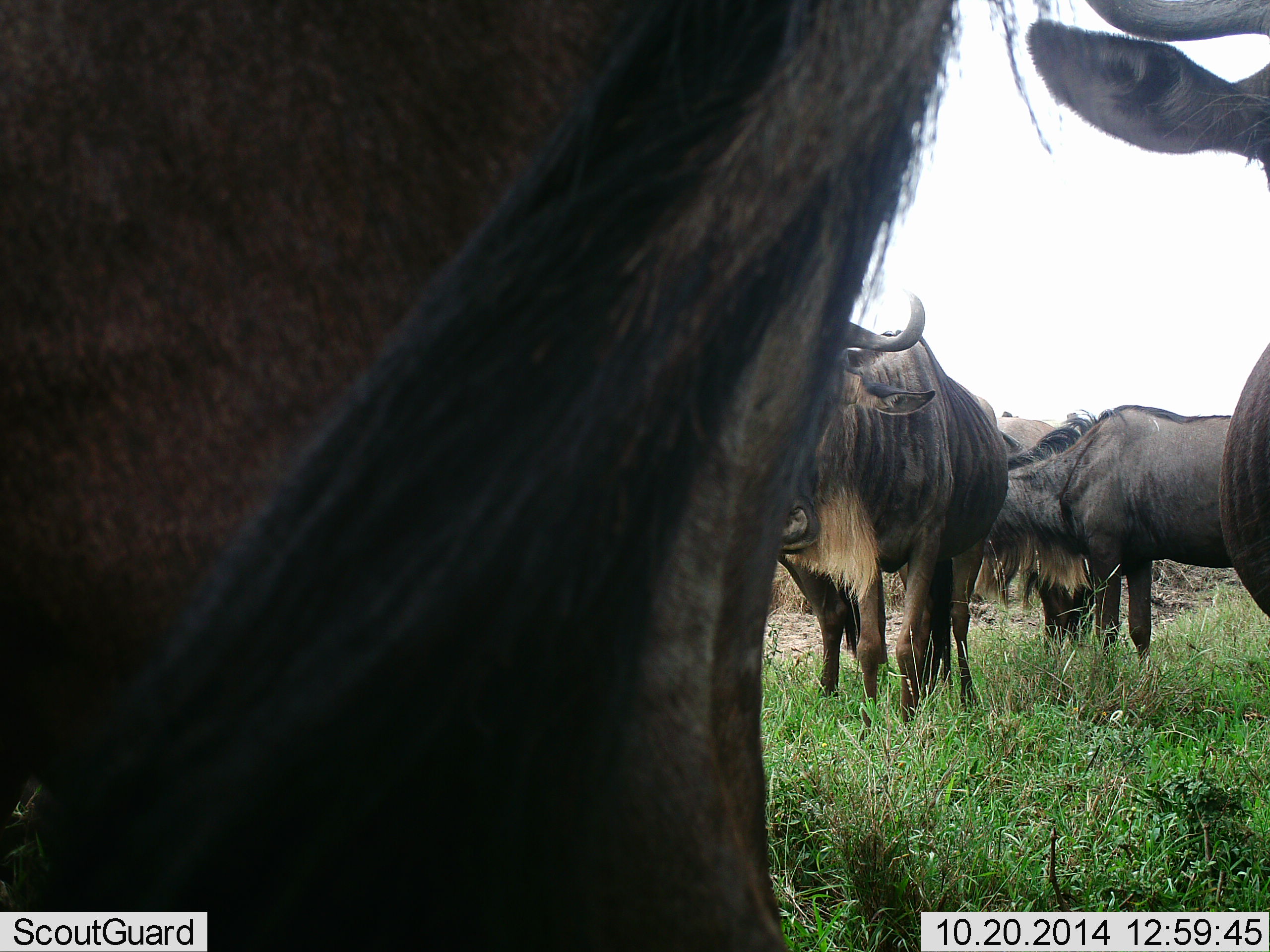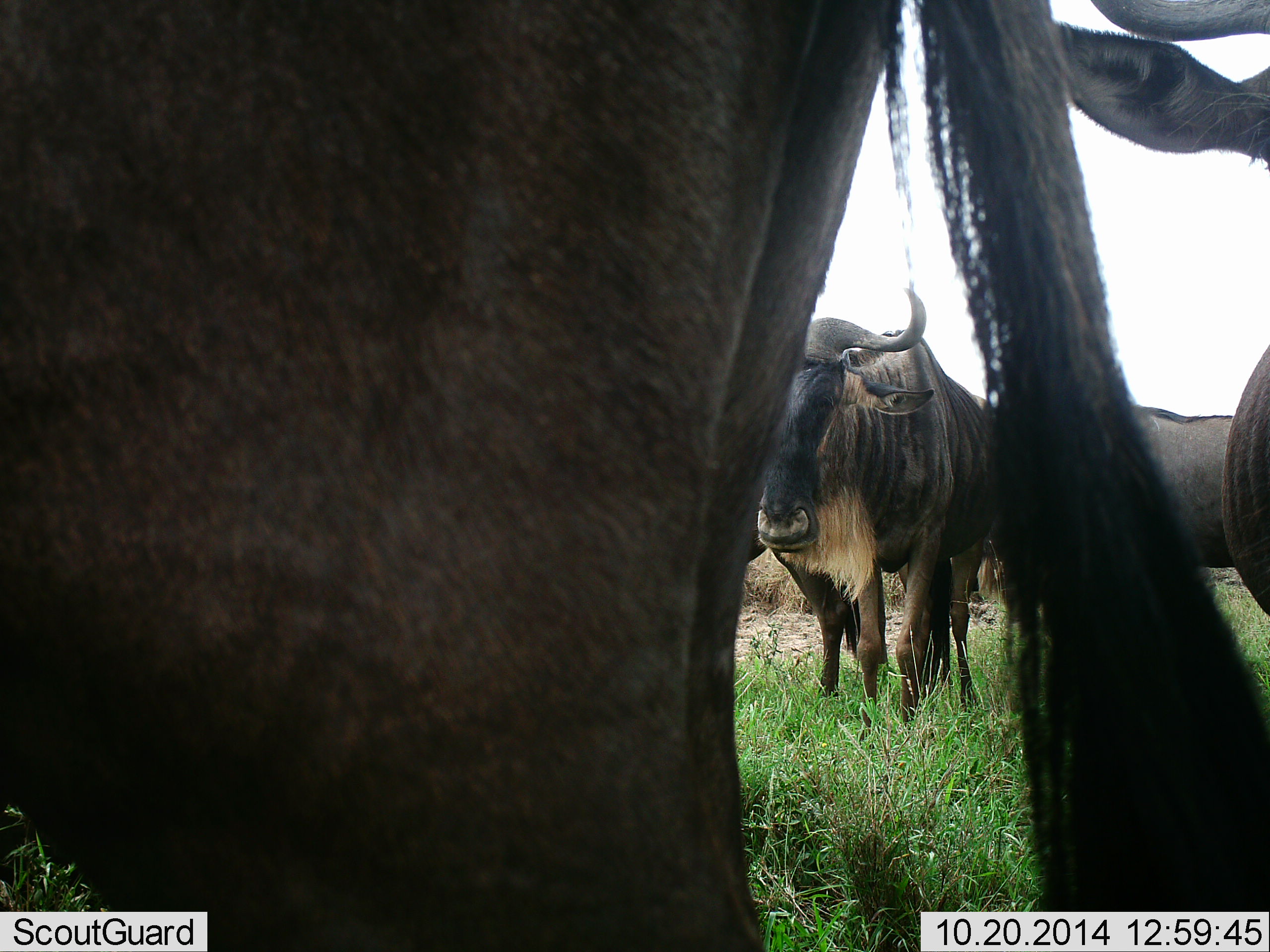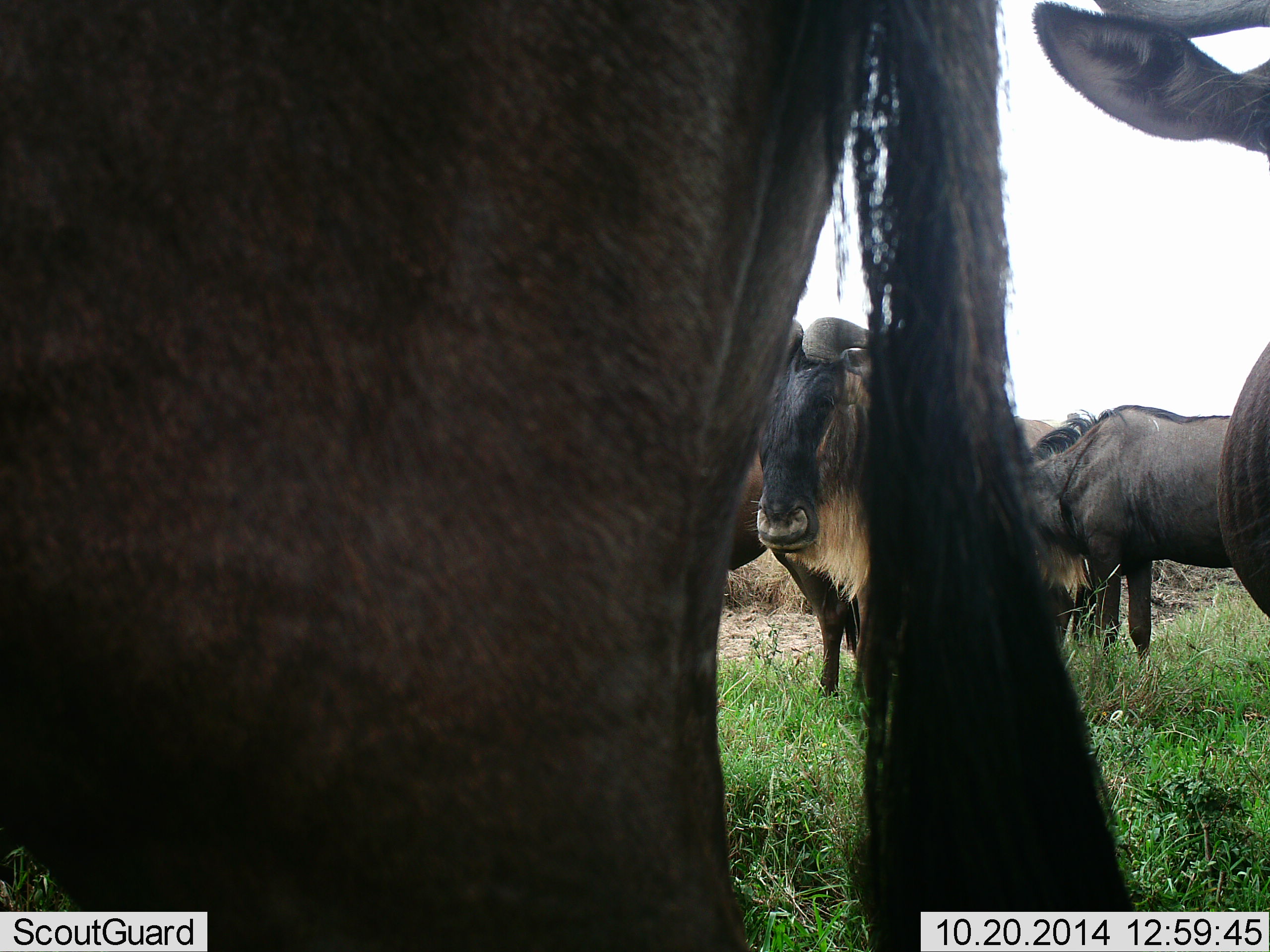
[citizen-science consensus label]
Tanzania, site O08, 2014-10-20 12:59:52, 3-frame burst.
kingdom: Animalia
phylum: Chordata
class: Mammalia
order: Artiodactyla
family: Bovidae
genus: Connochaetes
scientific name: Connochaetes taurinus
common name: blue wildebeest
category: wildebeest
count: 6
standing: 80%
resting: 10%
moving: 0%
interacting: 0%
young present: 0%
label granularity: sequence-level